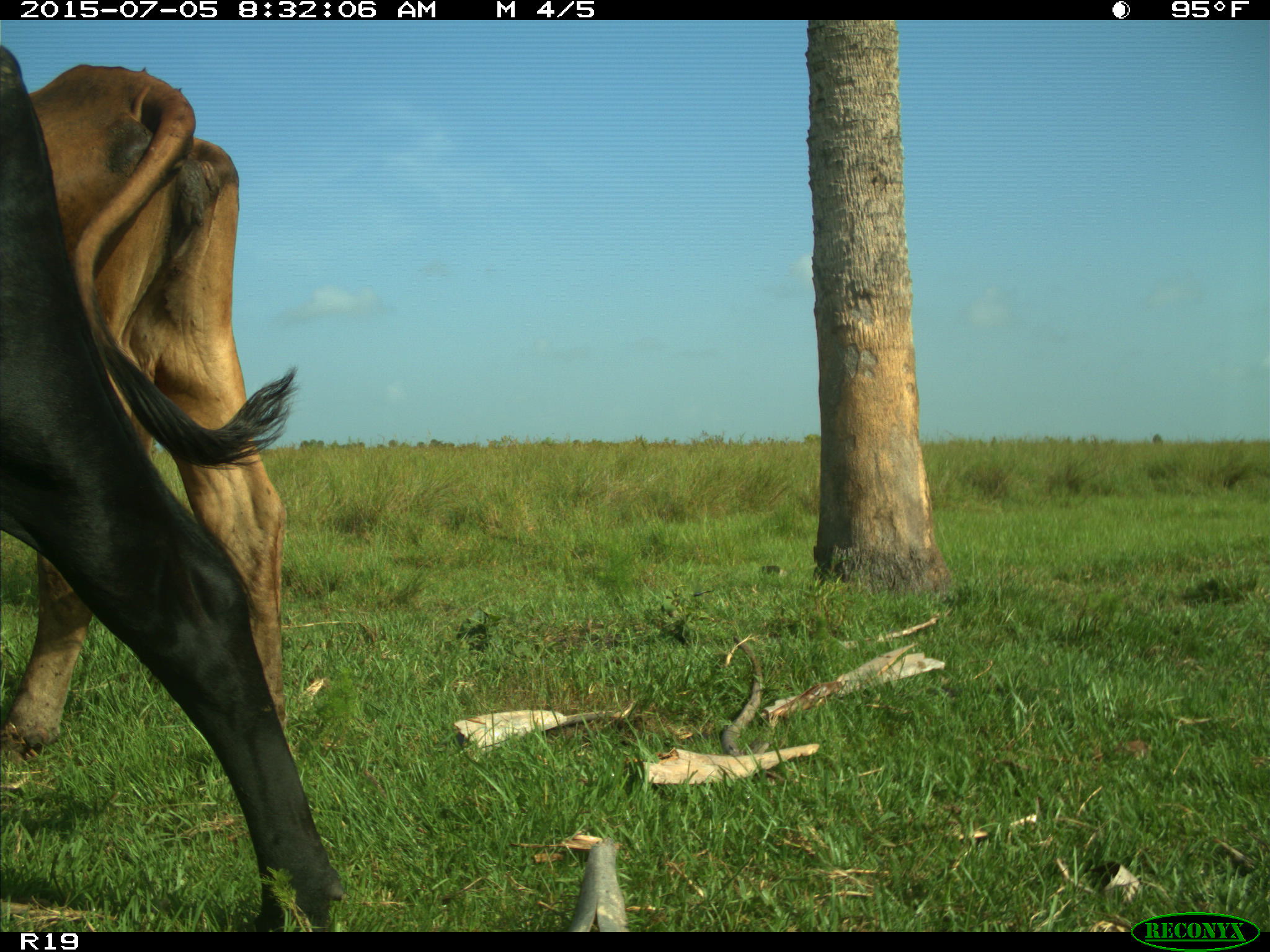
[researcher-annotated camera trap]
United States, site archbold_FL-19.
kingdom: Animalia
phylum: Chordata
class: Mammalia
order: Artiodactyla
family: Bovidae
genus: Bos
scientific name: Bos taurus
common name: domestic cow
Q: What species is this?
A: Bos taurus (domestic cow).